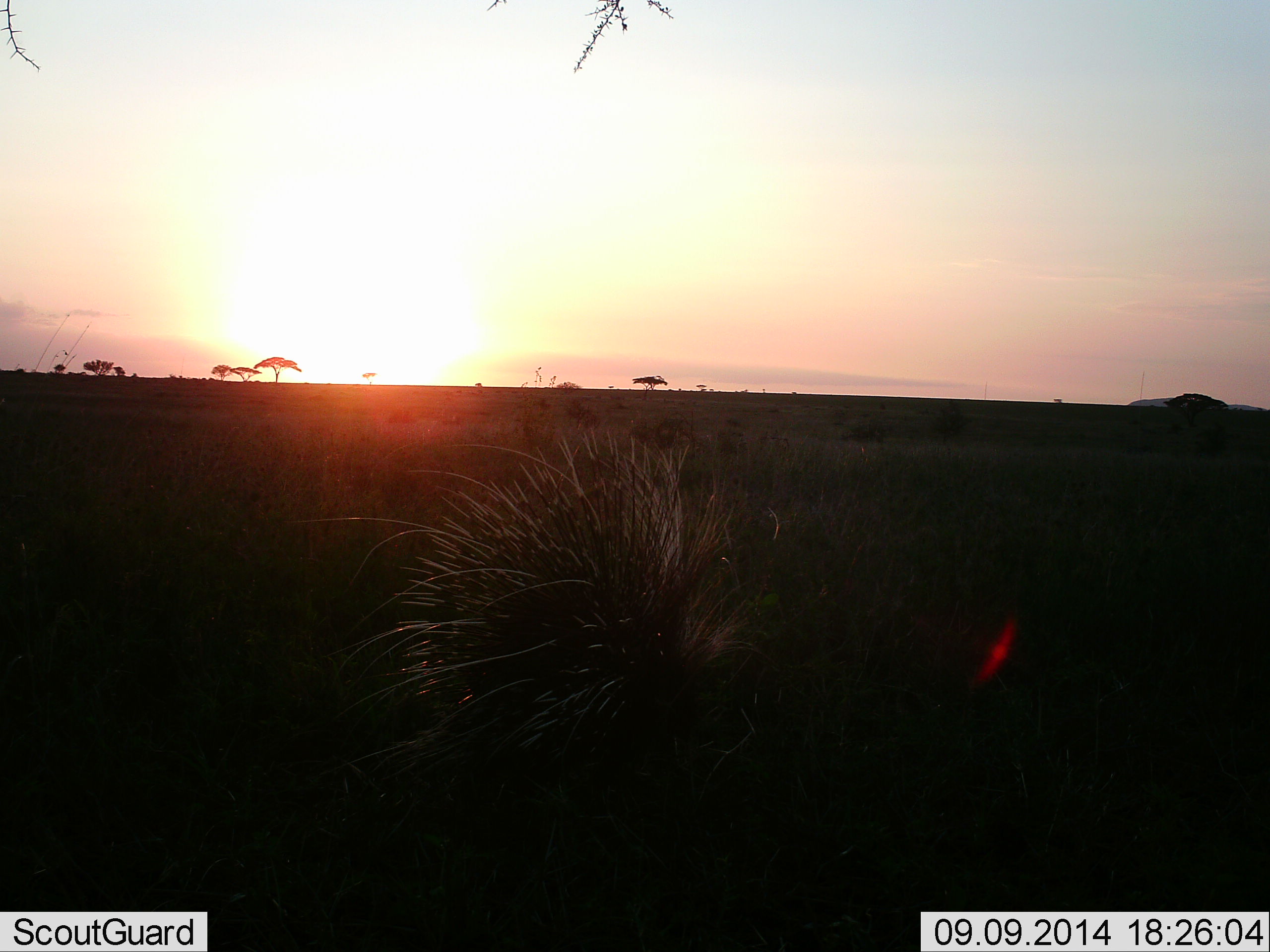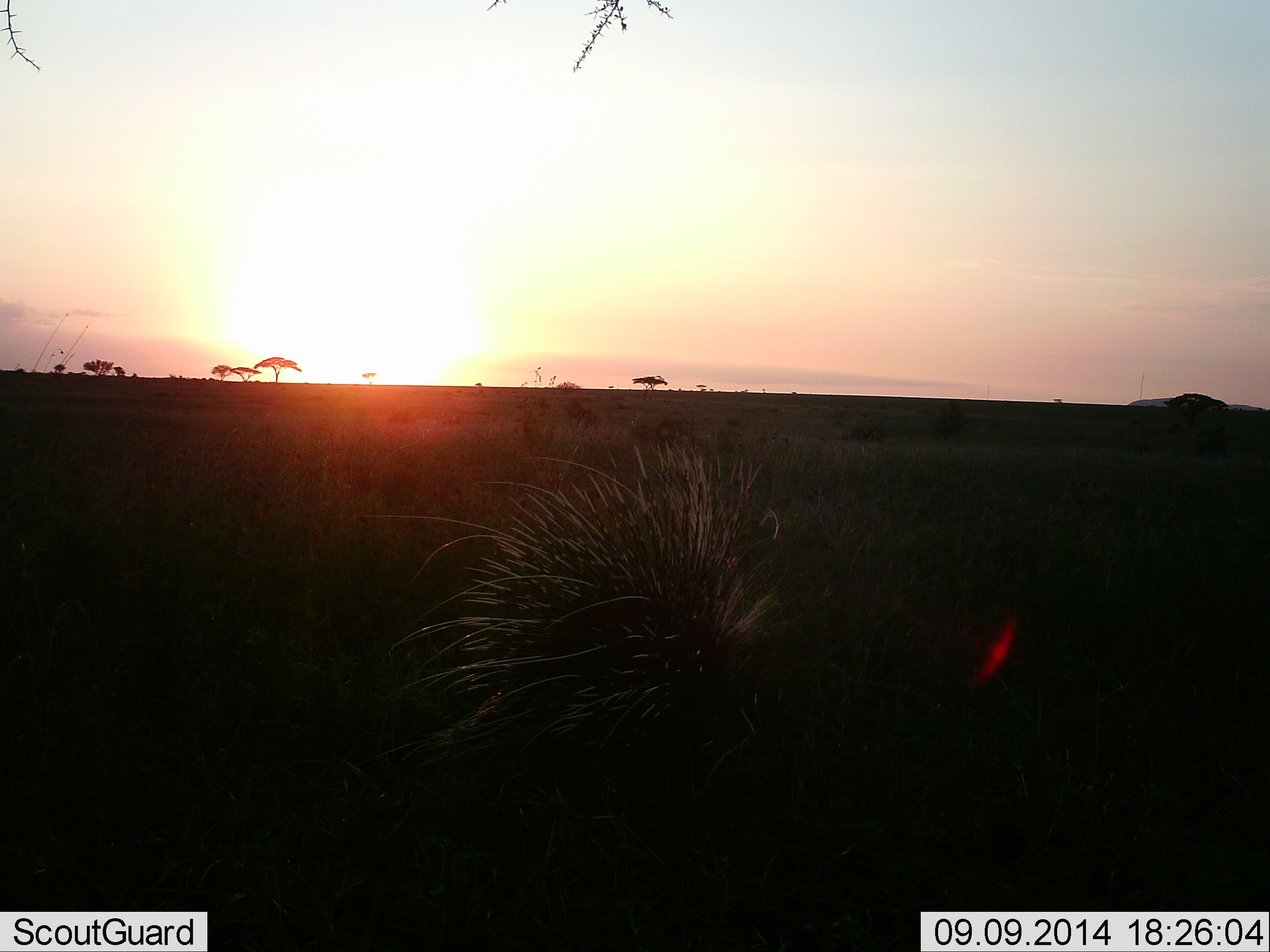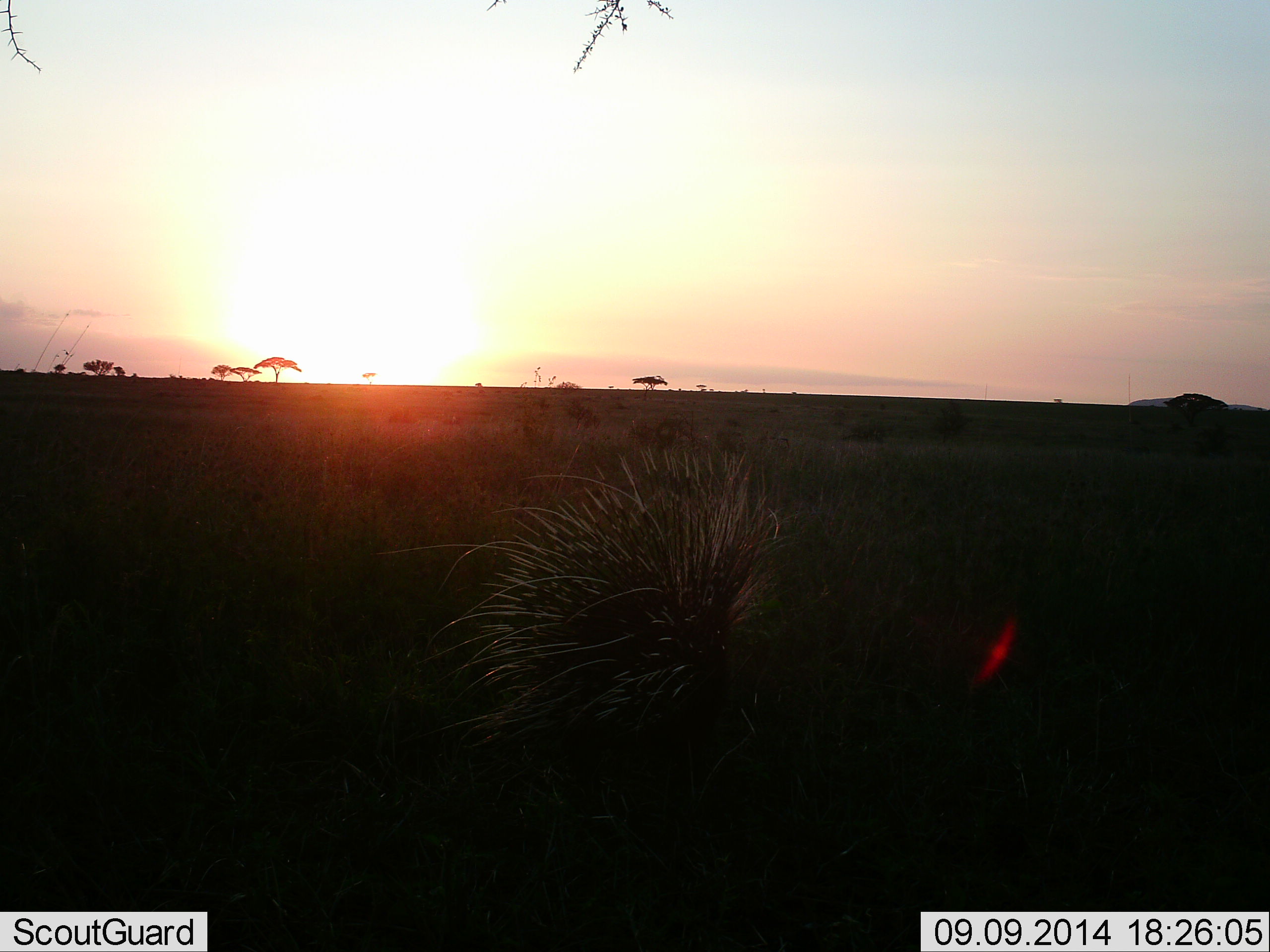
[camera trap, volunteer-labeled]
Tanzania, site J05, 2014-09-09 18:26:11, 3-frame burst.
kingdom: Animalia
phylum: Chordata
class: Mammalia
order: Rodentia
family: Hystricidae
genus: Hystrix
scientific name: Hystrix cristata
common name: crested porcupine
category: porcupine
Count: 1.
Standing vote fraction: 50%.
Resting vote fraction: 10%.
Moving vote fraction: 70%.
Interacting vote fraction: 10%.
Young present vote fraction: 0%.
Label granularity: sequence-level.